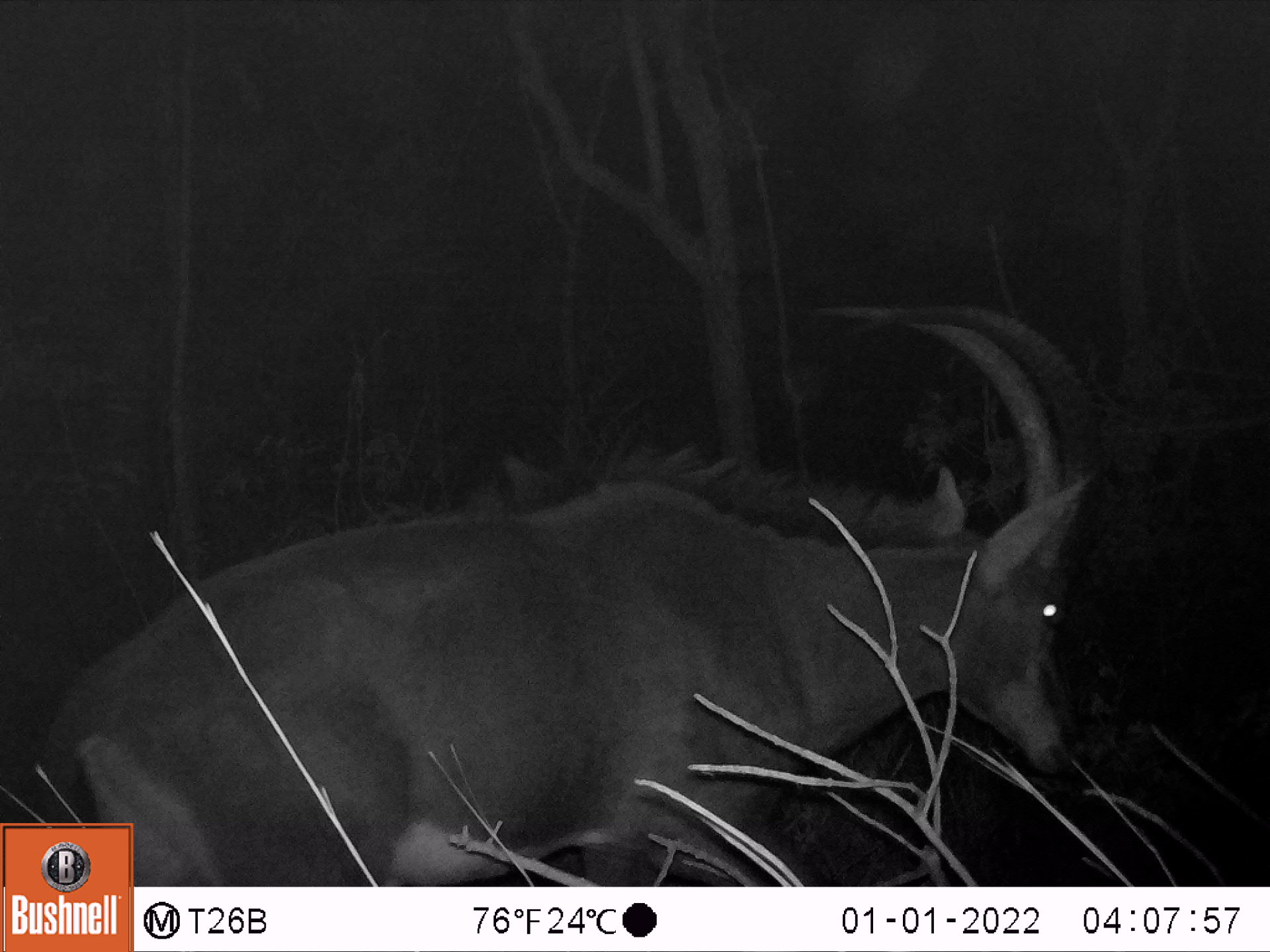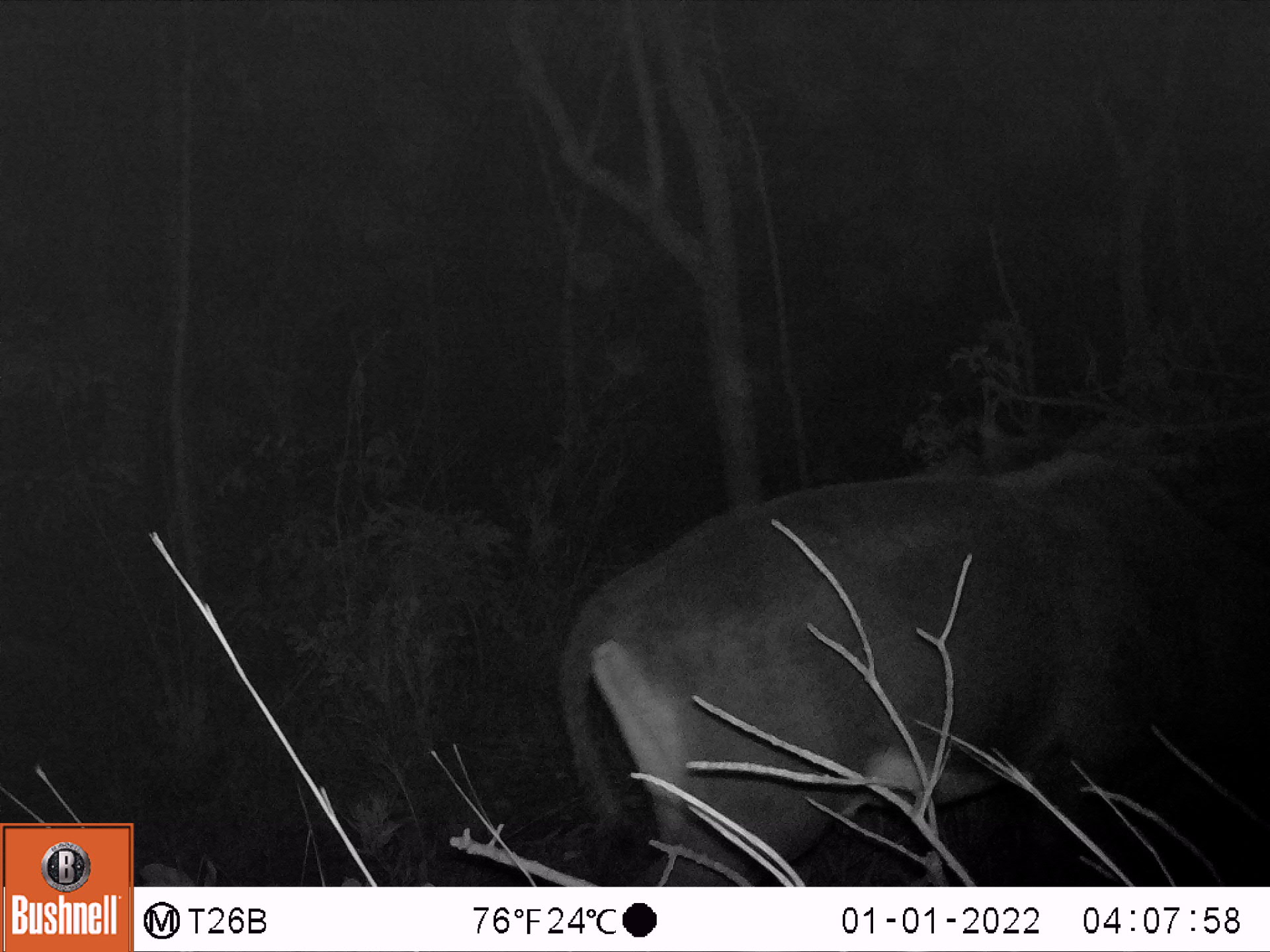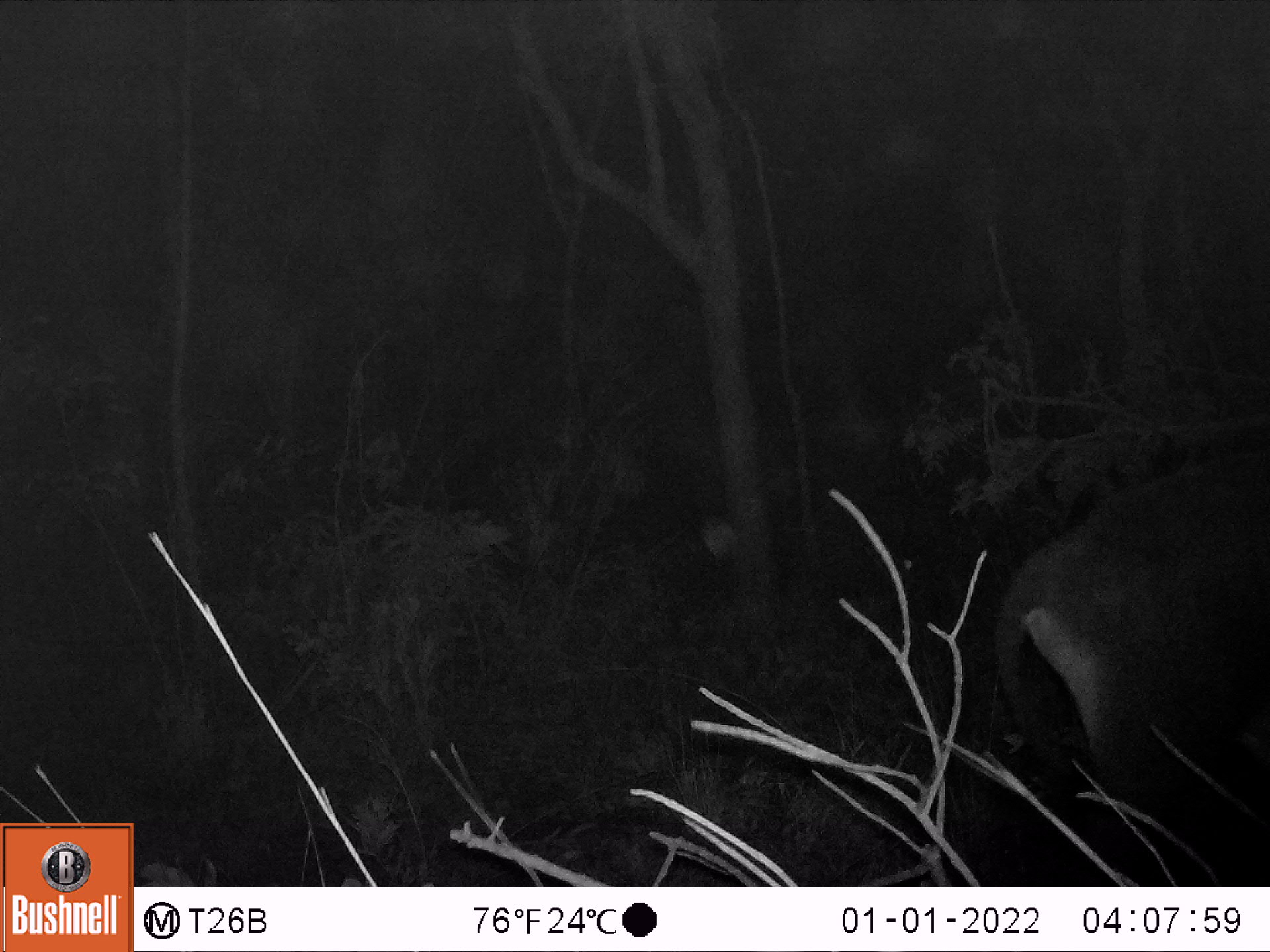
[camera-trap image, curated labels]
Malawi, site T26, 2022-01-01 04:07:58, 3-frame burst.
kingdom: Animalia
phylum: Chordata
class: Mammalia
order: Artiodactyla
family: Bovidae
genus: Hippotragus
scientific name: Hippotragus niger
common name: sable antelope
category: sable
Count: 1.